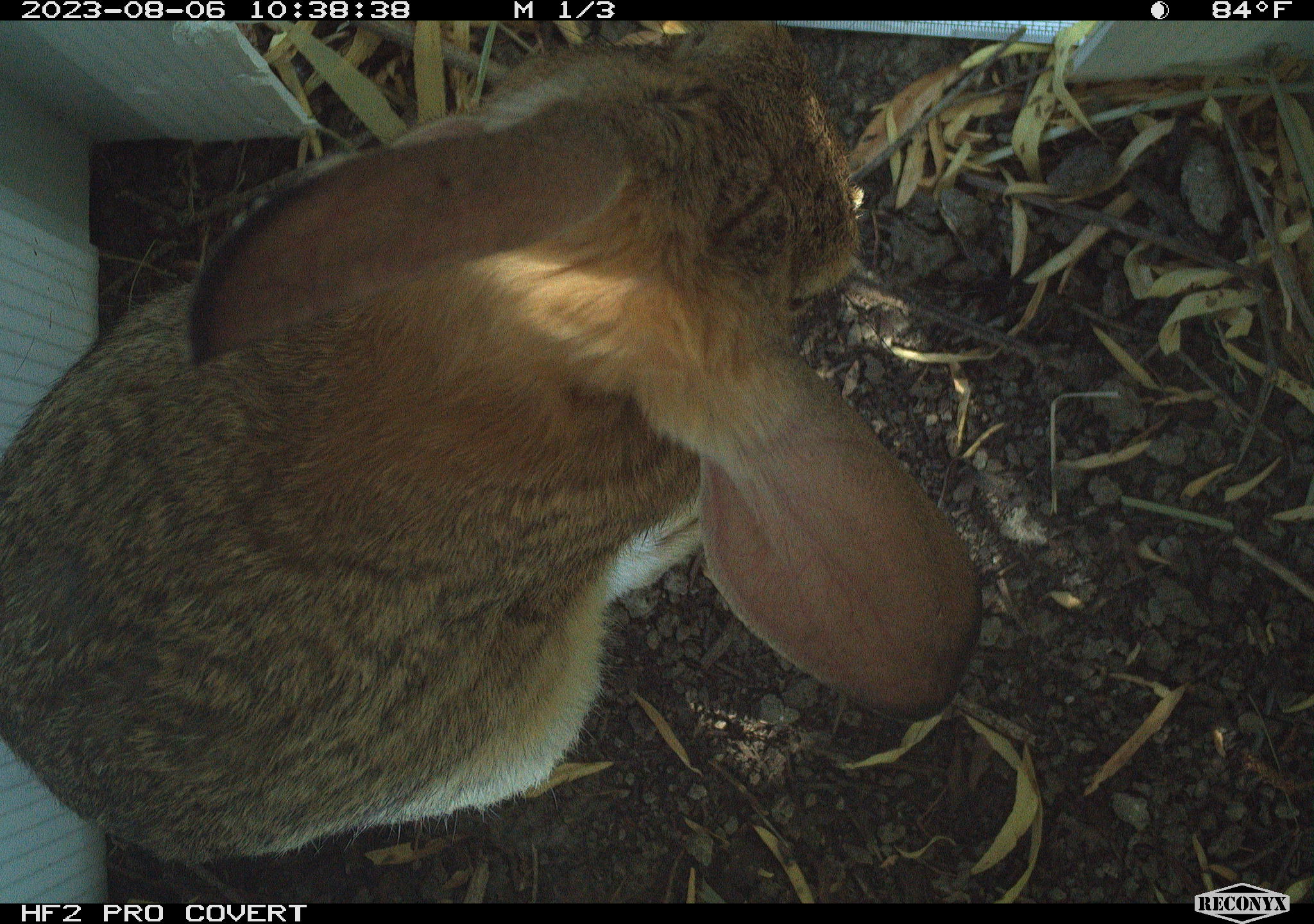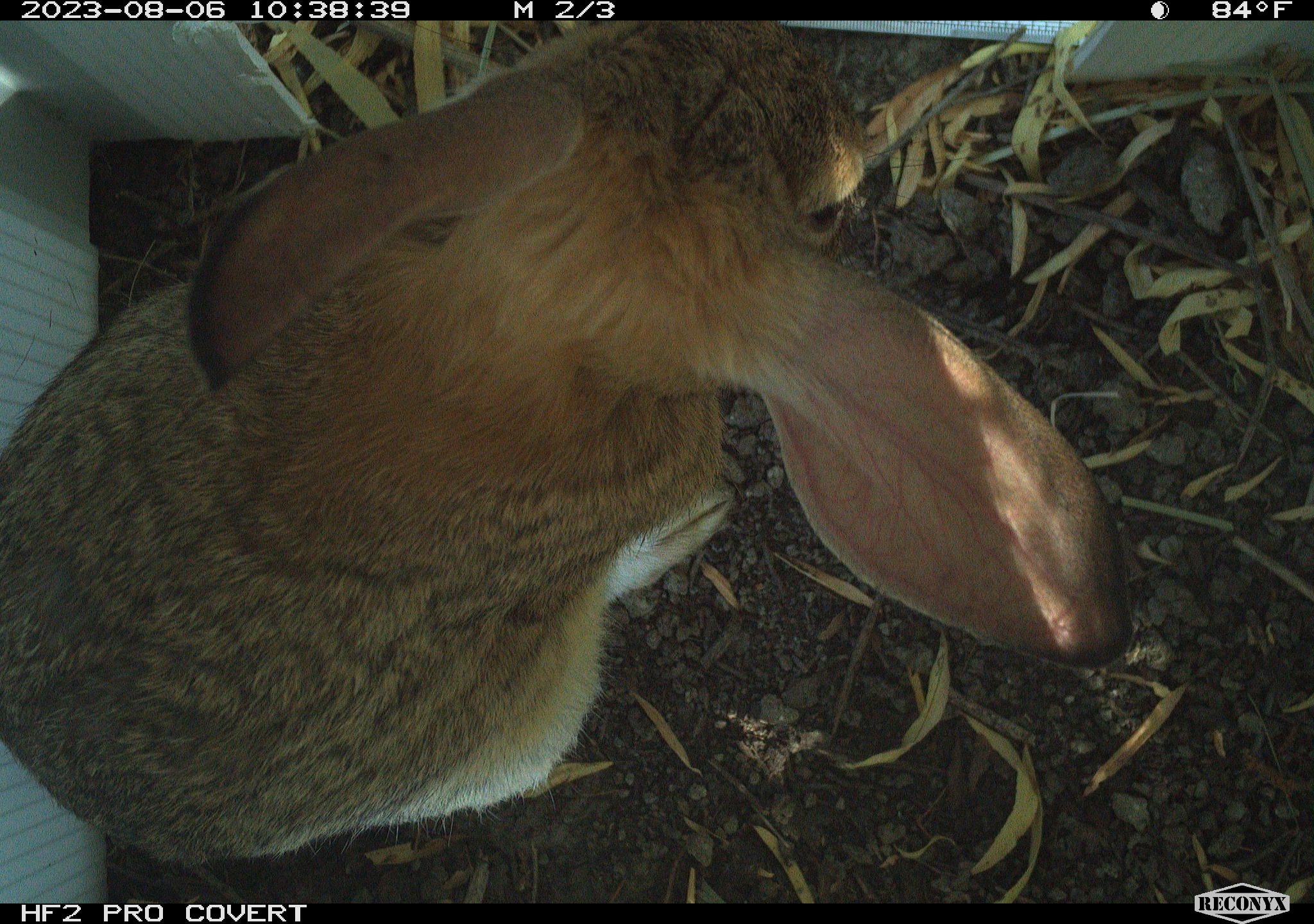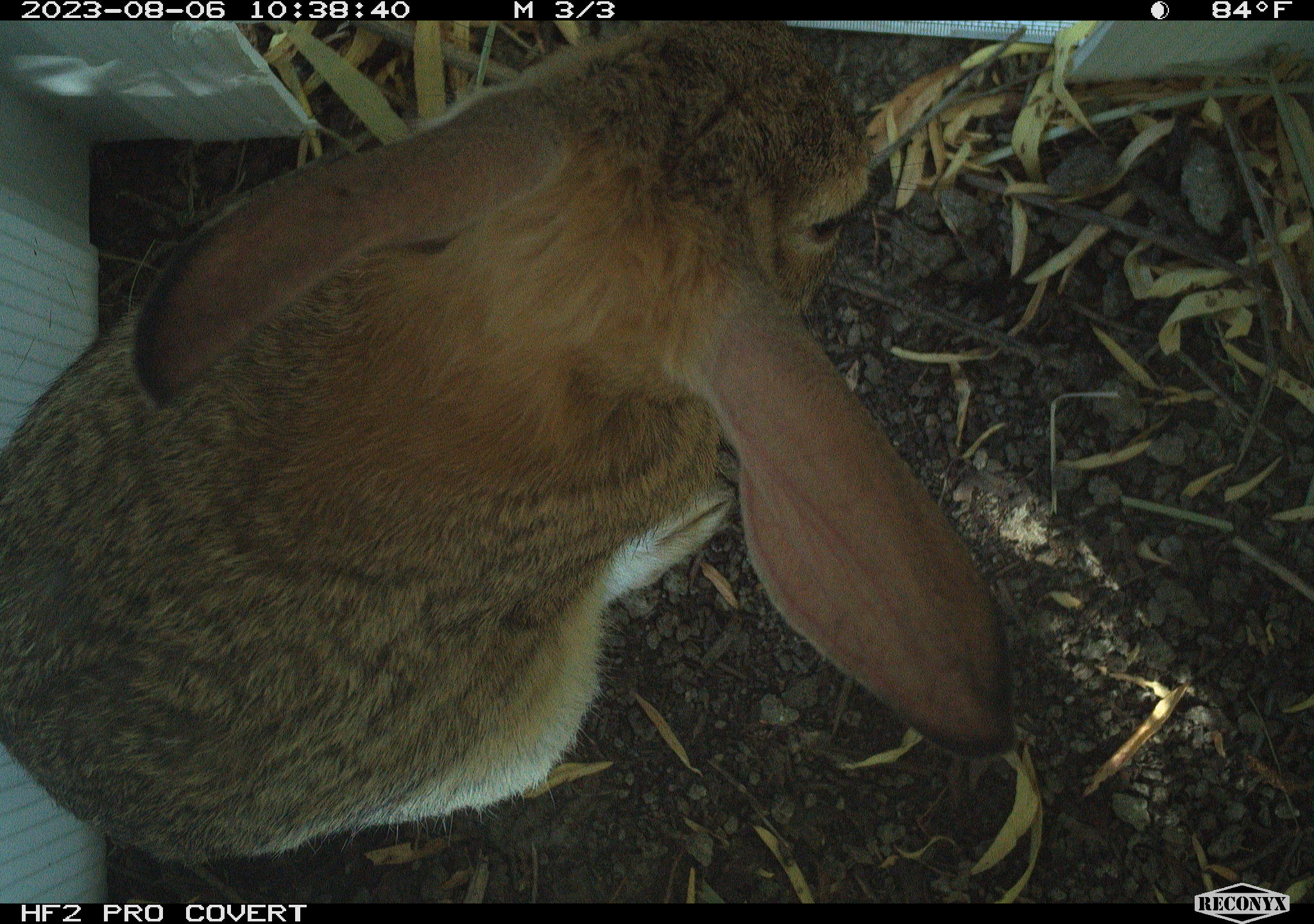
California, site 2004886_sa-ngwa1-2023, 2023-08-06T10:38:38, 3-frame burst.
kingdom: Animalia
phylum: Chordata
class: Mammalia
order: Lagomorpha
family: Leporidae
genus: Sylvilagus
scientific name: Sylvilagus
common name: cottontail rabbits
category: sylvilagus species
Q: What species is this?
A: Sylvilagus species (cottontail rabbits) (Sylvilagus).